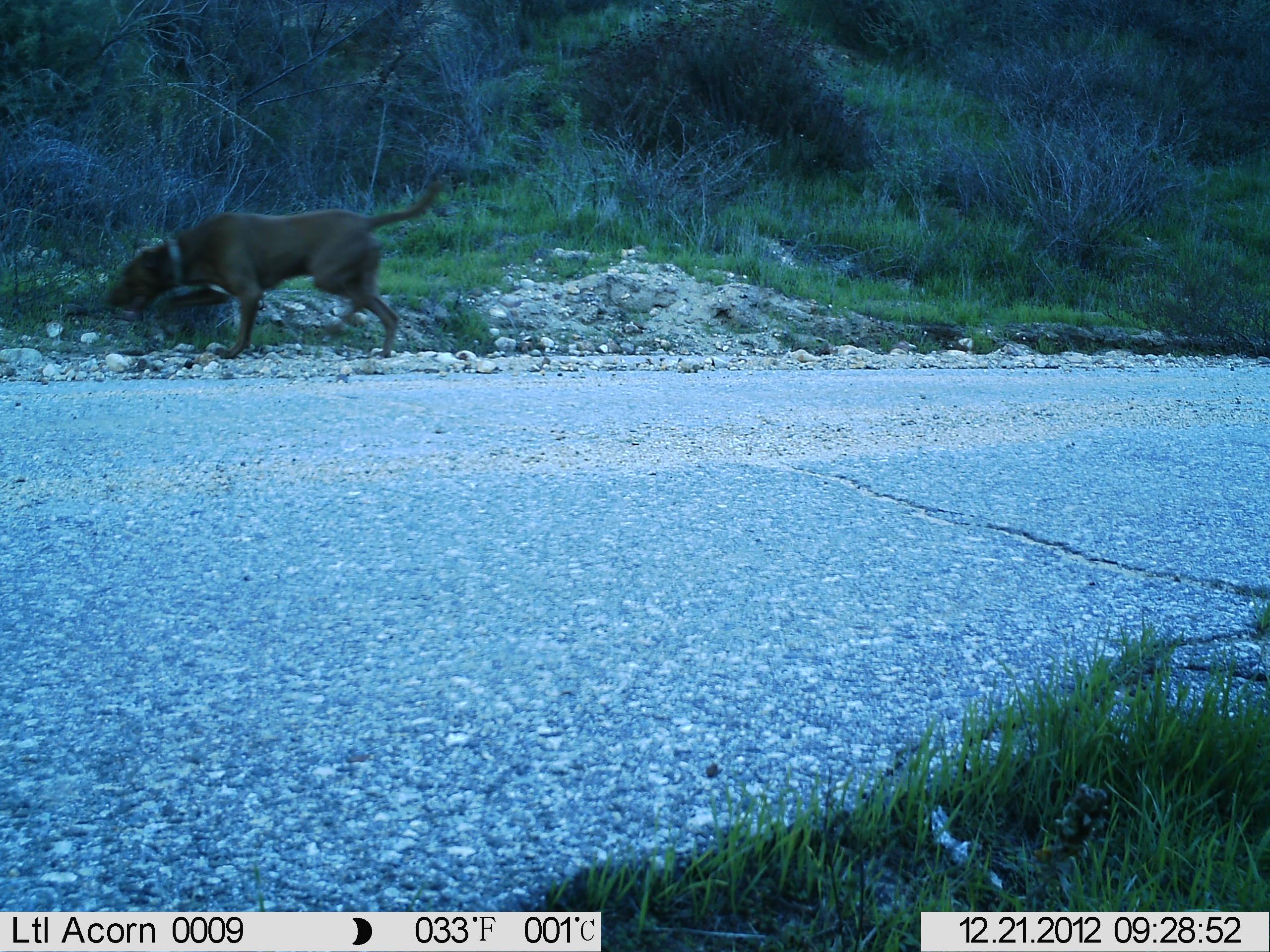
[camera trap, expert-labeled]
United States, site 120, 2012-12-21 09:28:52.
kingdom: Animalia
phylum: Chordata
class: Mammalia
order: Carnivora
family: Canidae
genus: Canis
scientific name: Canis familiaris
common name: domestic dog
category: dog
Dog (domestic dog) (Canis familiaris).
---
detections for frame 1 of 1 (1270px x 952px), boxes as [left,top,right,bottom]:
dog: [71,157,459,374]